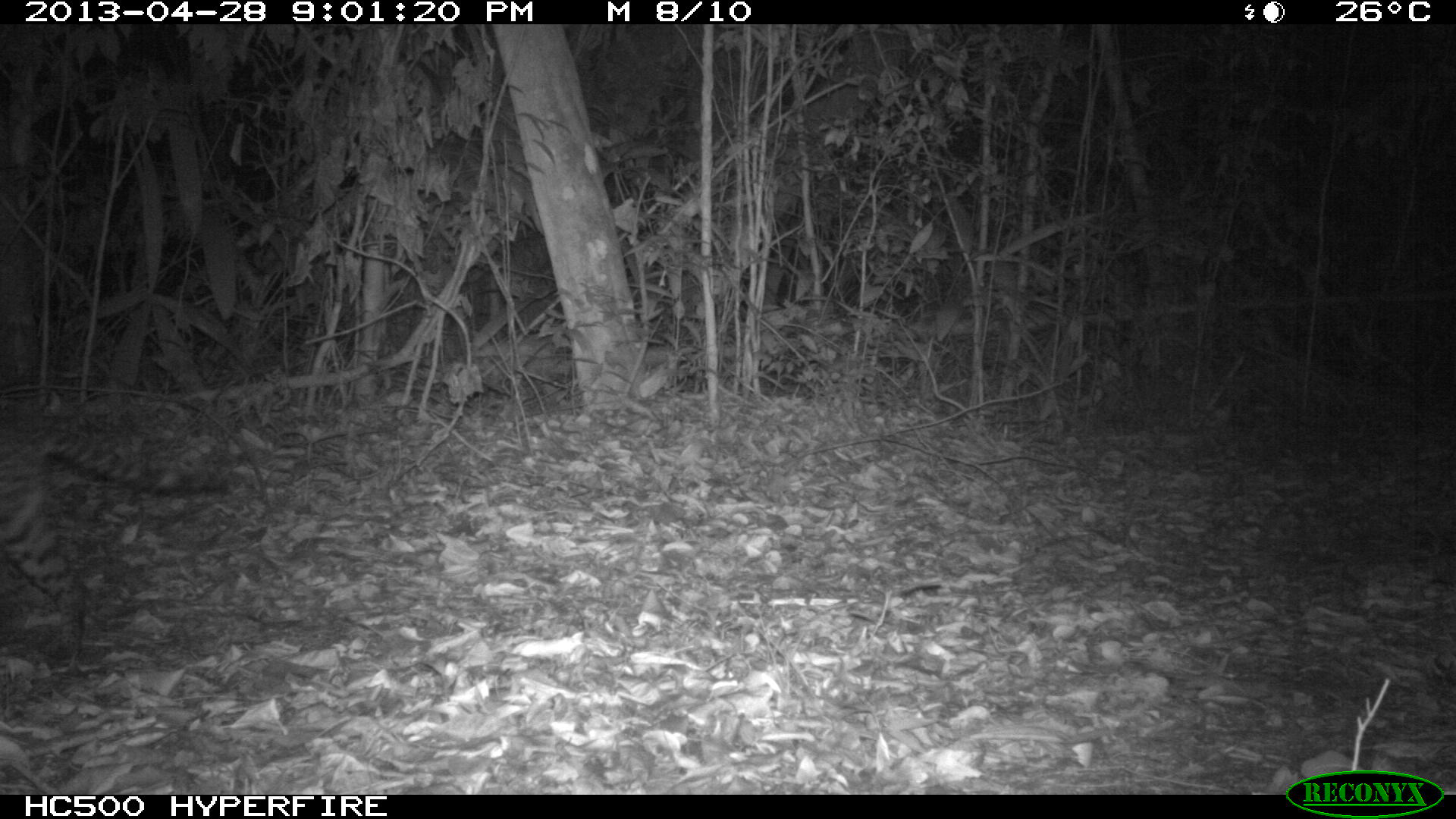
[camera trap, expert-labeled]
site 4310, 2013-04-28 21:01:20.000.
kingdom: Animalia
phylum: Chordata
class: Mammalia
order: Carnivora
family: Felidae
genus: Leopardus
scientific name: Leopardus pardalis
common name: ocelot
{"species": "Leopardus pardalis (ocelot)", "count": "1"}